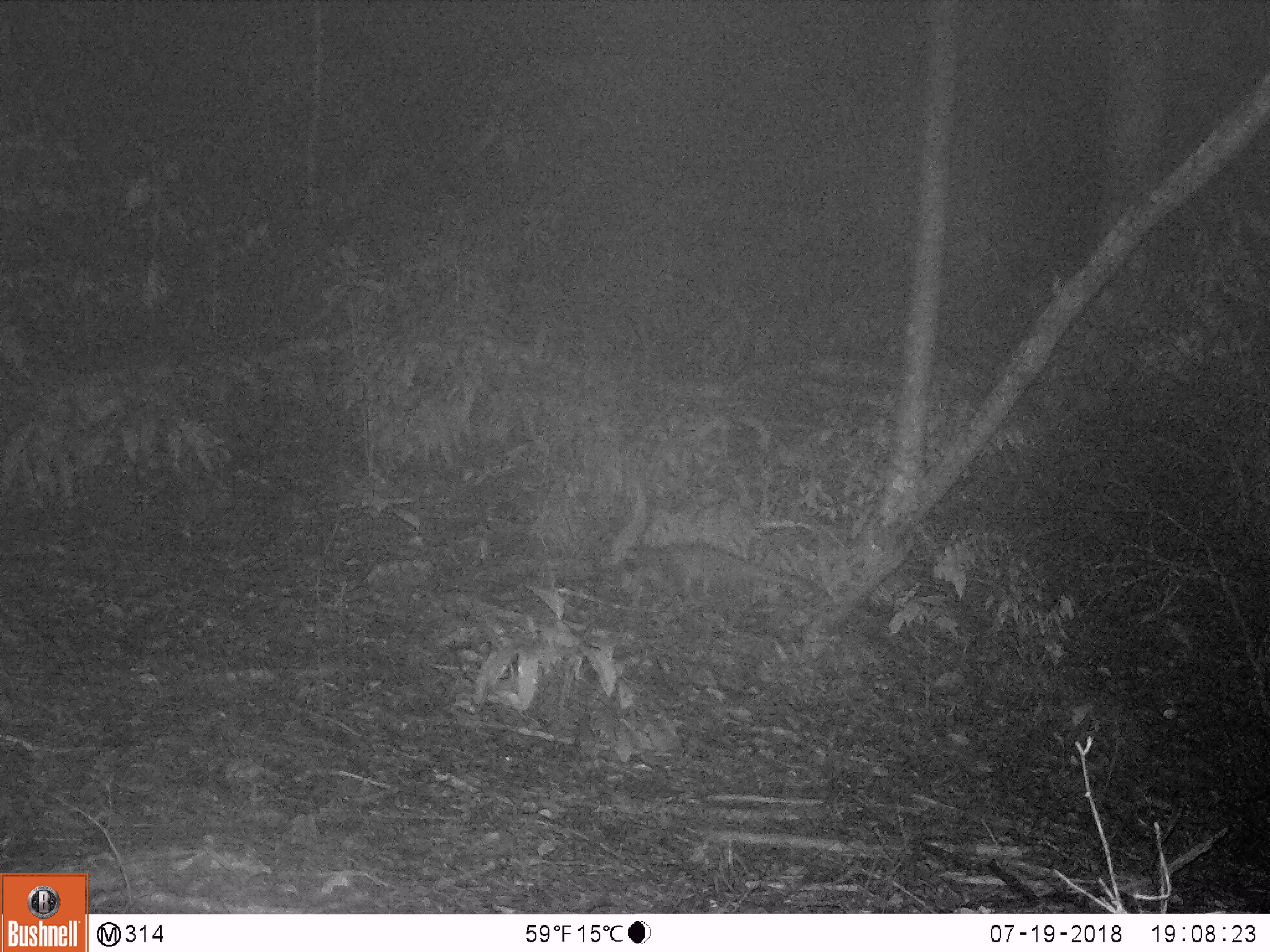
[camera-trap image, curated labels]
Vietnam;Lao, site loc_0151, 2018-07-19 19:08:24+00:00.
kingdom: Animalia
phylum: Chordata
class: Mammalia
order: Carnivora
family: Viverridae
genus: Paradoxurus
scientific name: Paradoxurus hermaphroditus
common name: common palm civet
Common palm civet (Paradoxurus hermaphroditus). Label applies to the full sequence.